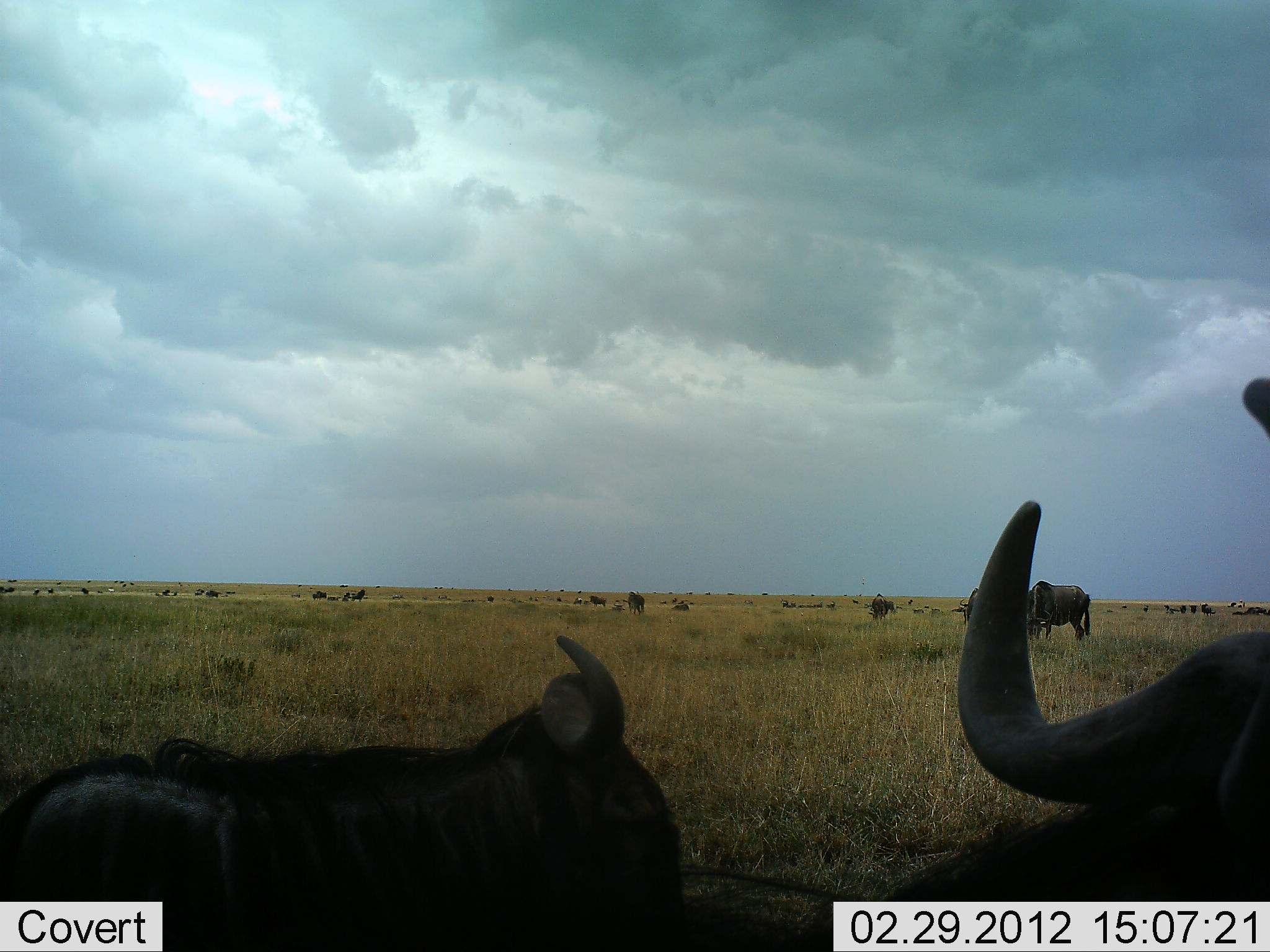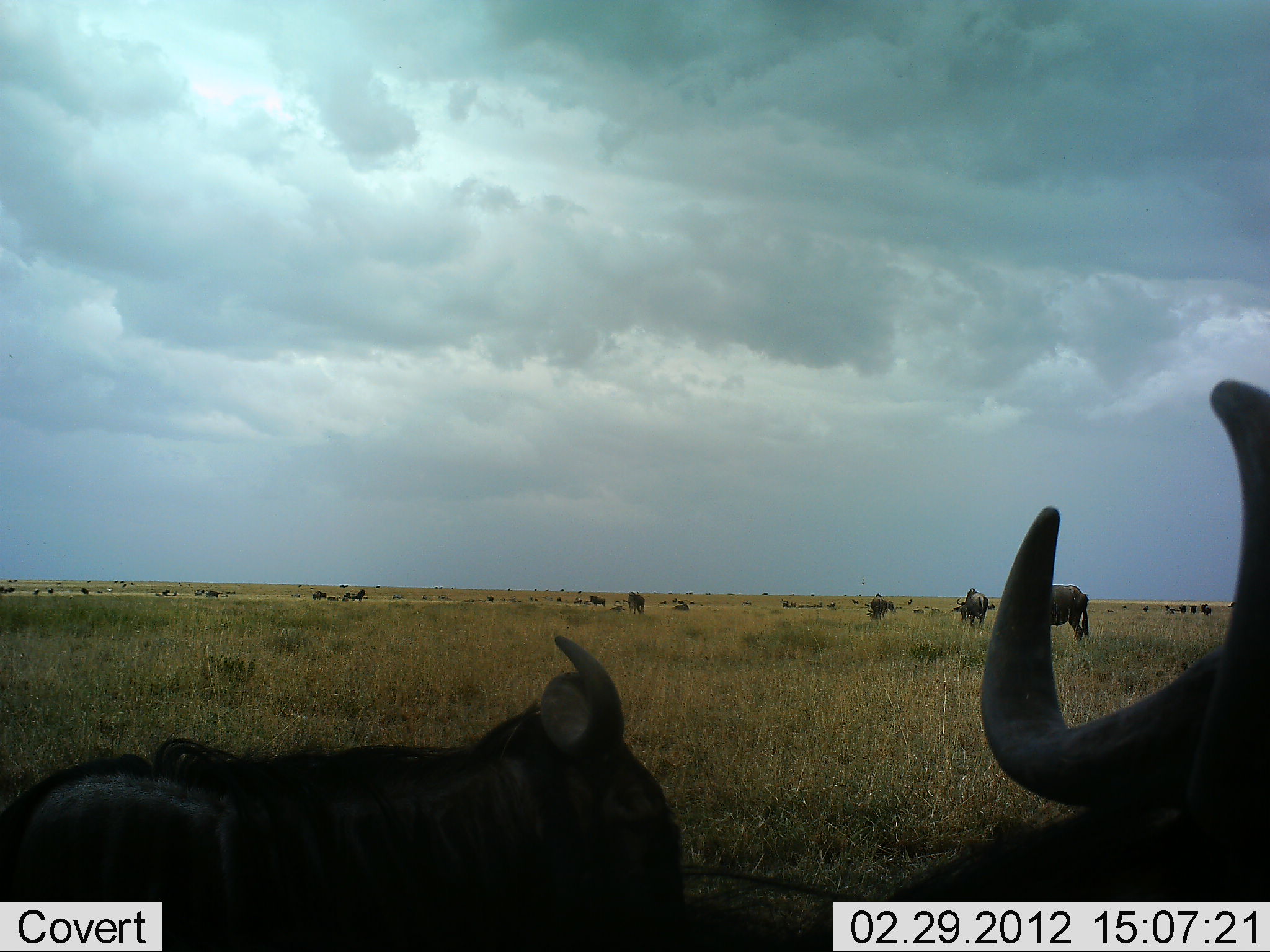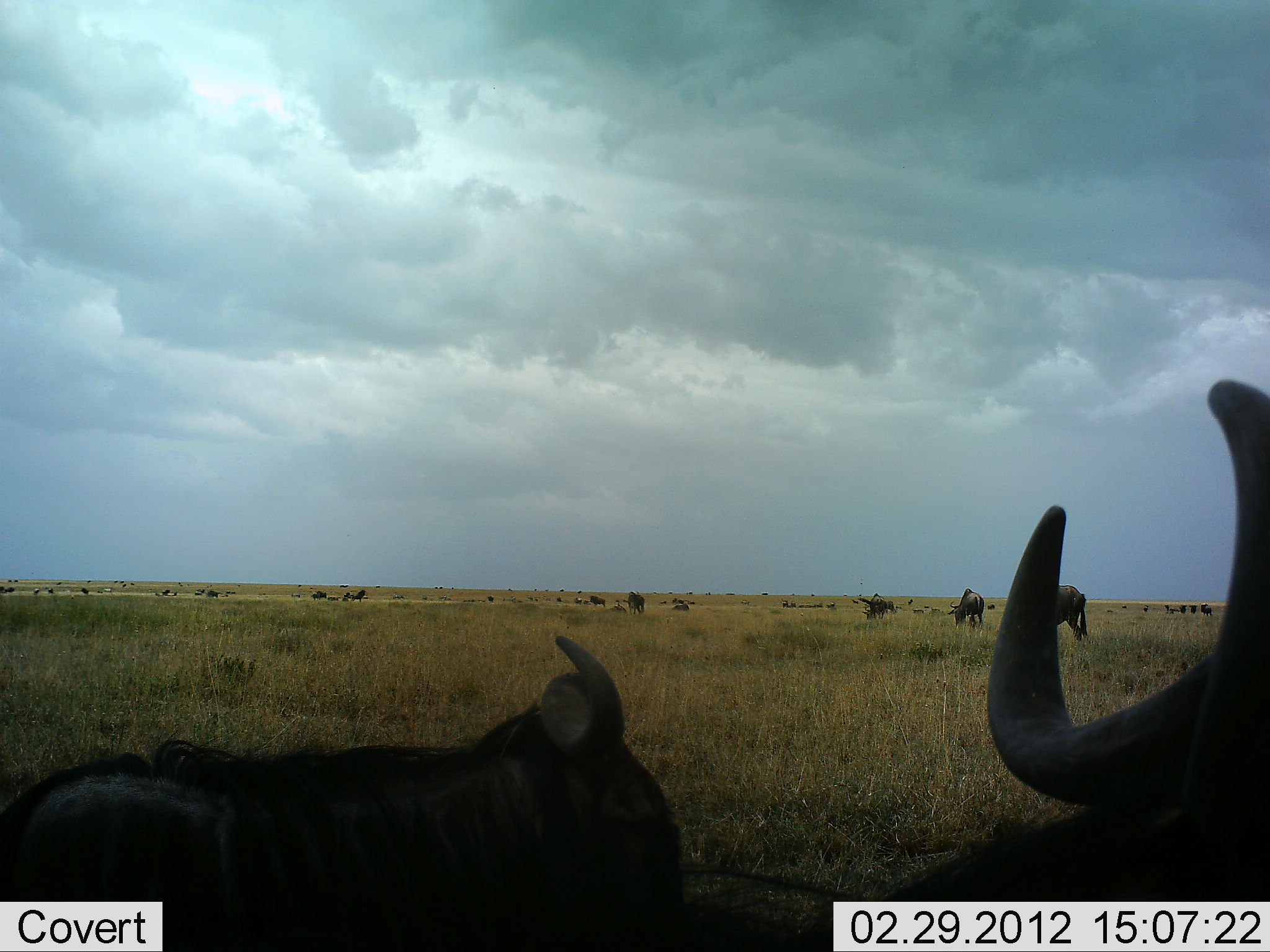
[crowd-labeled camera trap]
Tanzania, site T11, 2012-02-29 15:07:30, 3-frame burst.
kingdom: Animalia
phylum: Chordata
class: Mammalia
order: Artiodactyla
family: Bovidae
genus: Connochaetes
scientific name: Connochaetes taurinus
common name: blue wildebeest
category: wildebeest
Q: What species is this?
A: Wildebeest (blue wildebeest) (Connochaetes taurinus).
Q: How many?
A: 11-50.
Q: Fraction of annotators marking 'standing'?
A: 39%.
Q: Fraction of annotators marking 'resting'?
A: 83%.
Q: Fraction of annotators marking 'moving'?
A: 39%.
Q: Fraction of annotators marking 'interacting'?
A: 6%.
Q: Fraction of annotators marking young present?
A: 0%.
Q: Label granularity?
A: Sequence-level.